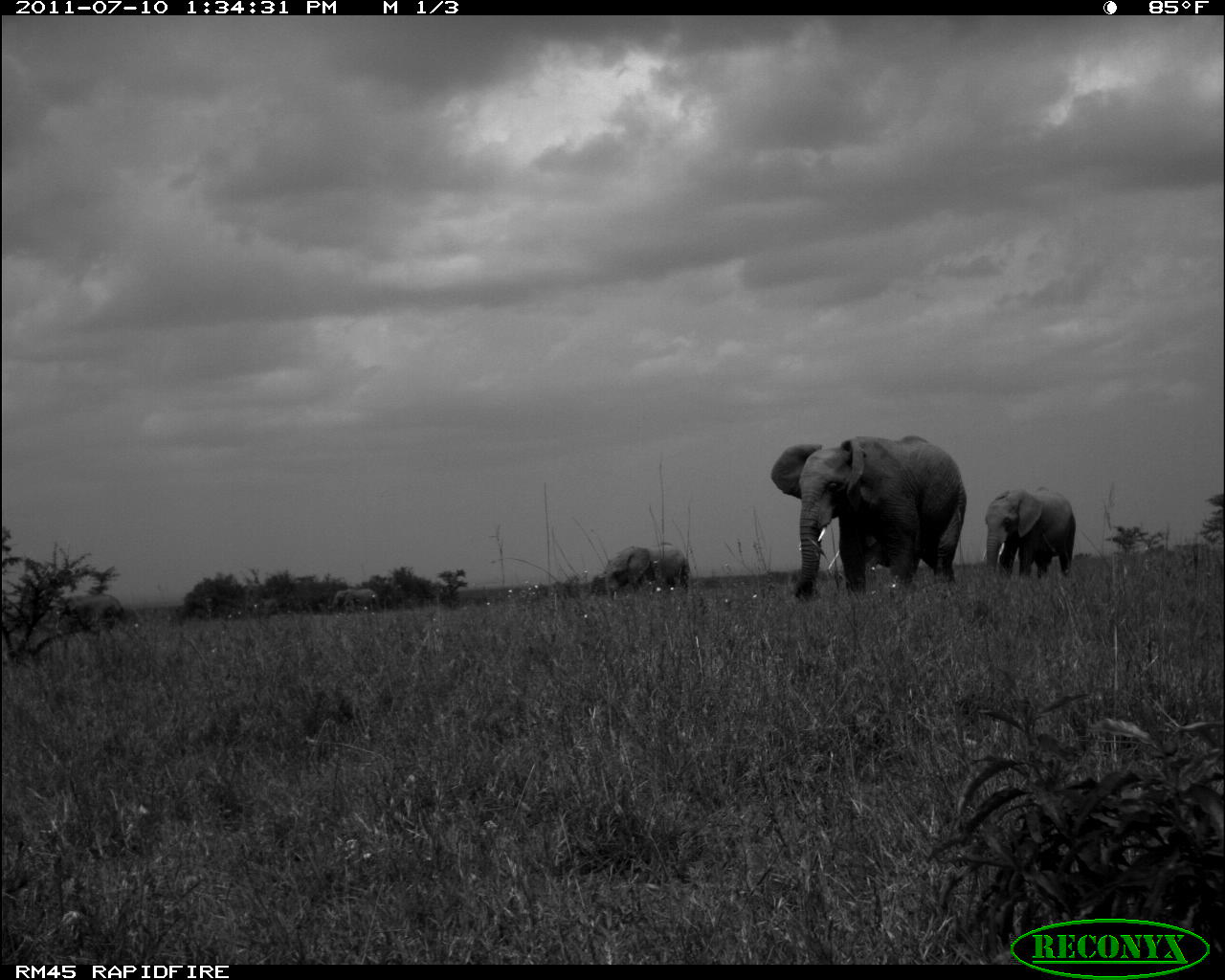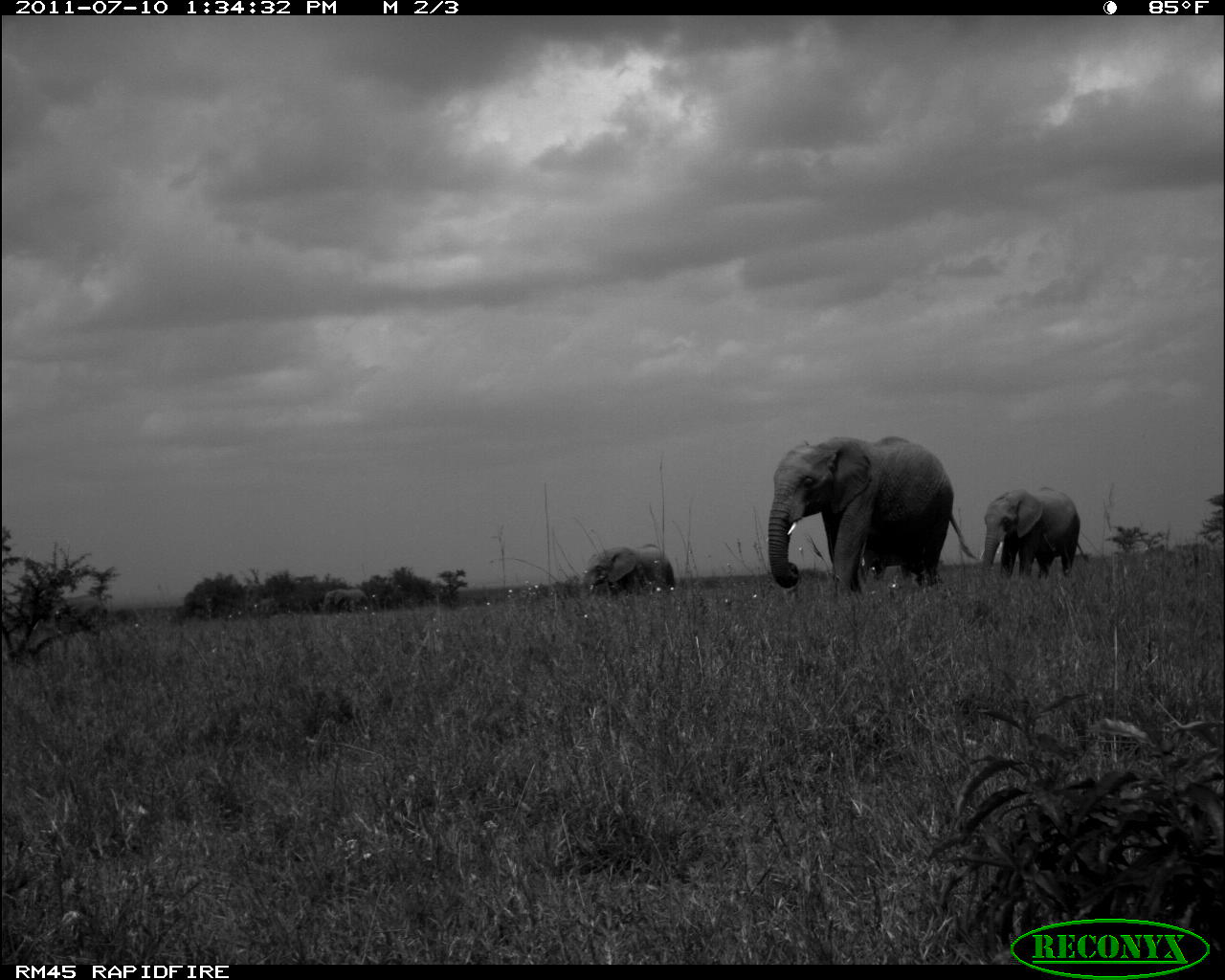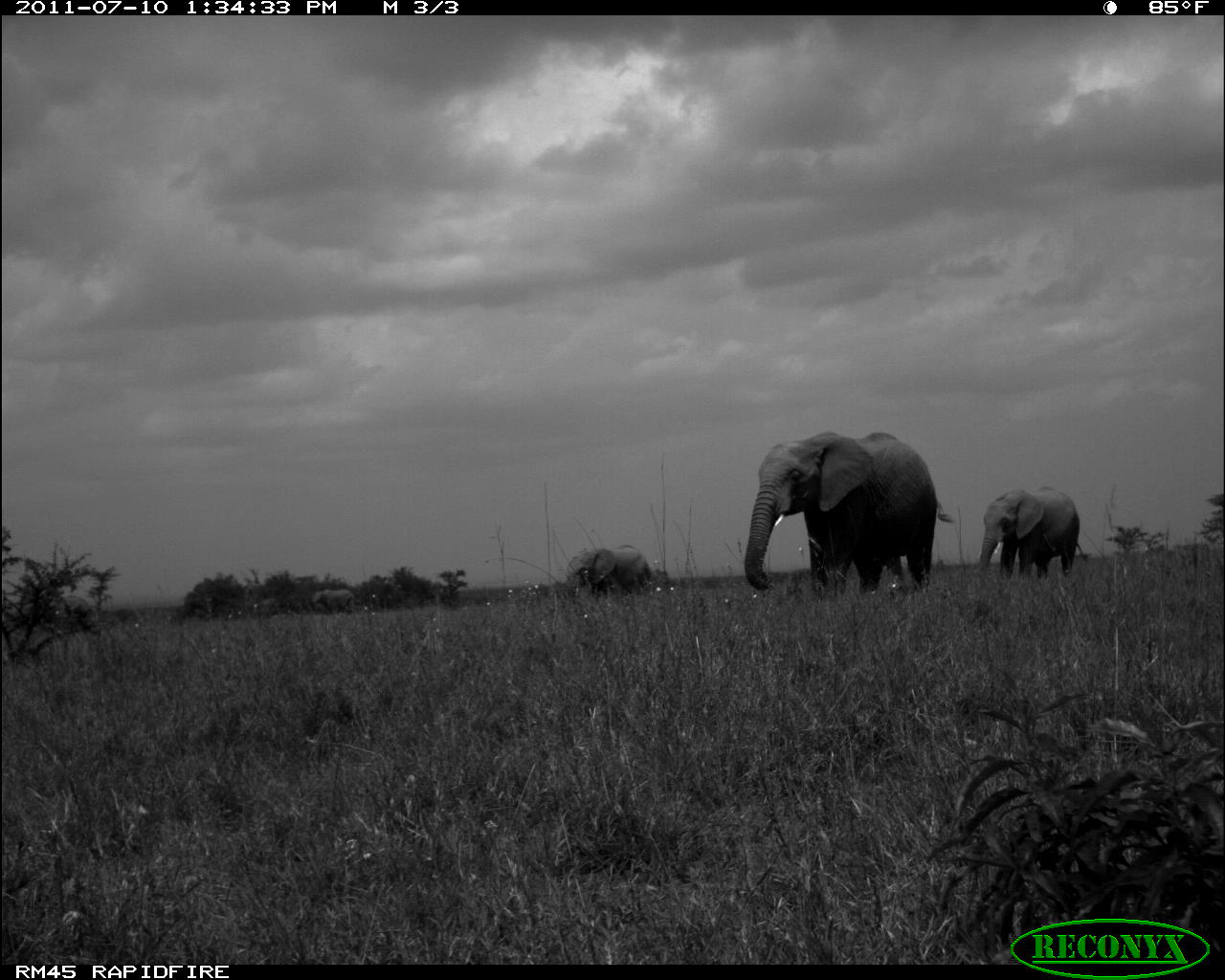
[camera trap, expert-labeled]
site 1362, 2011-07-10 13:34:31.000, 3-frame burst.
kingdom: Animalia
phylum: Chordata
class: Mammalia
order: Proboscidea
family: Elephantidae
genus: Loxodonta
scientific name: Loxodonta africana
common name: african bush elephant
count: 4